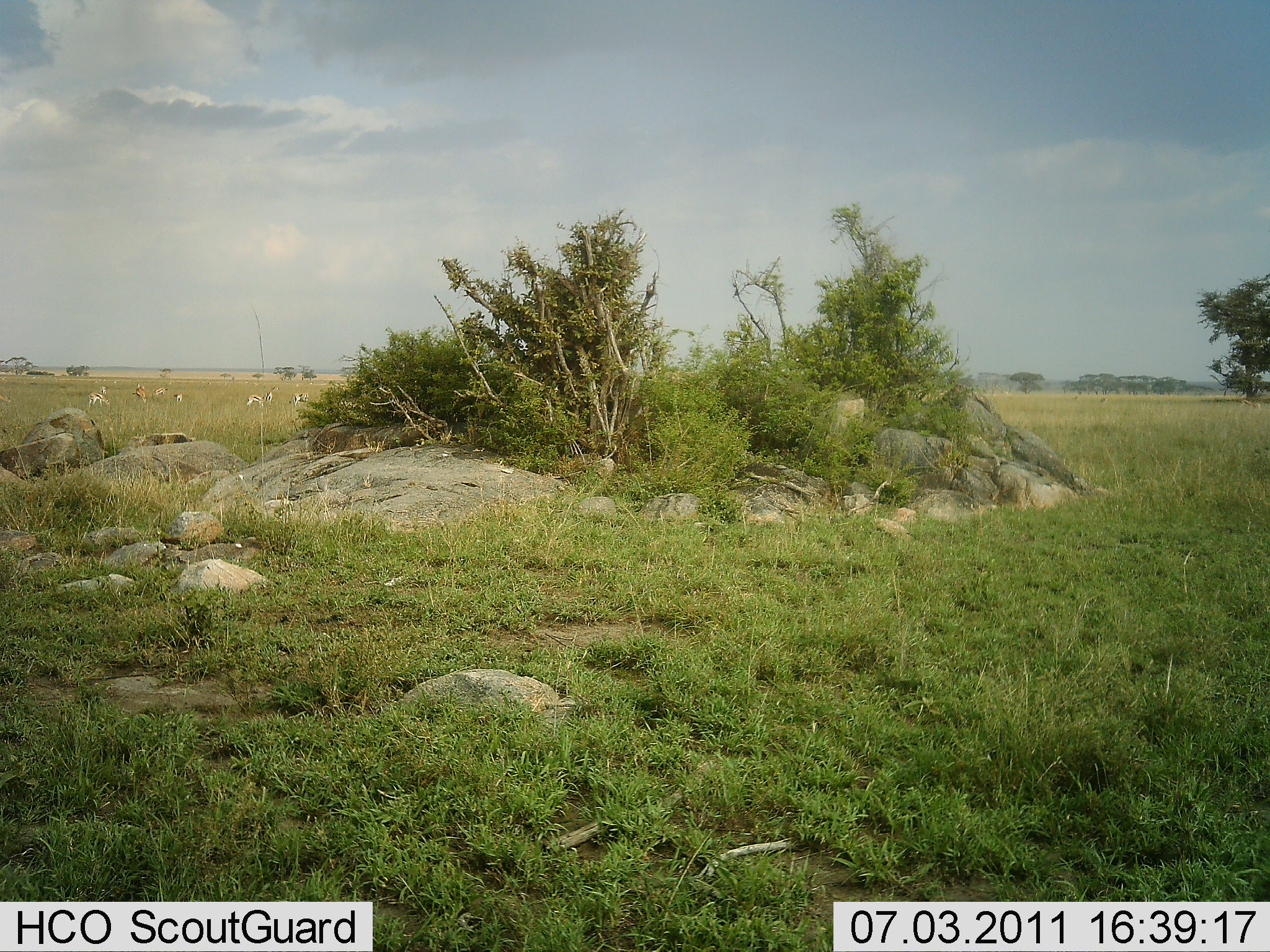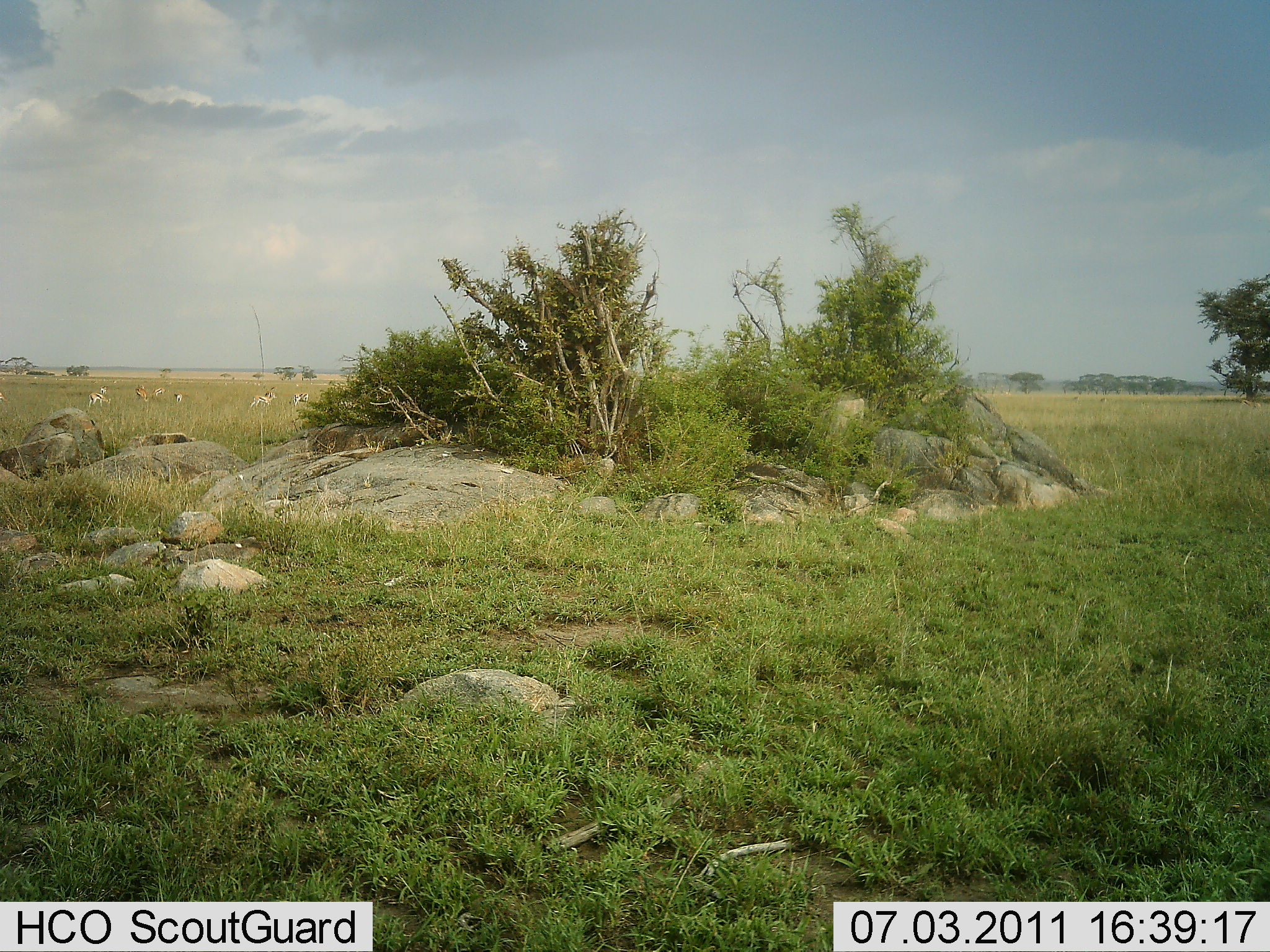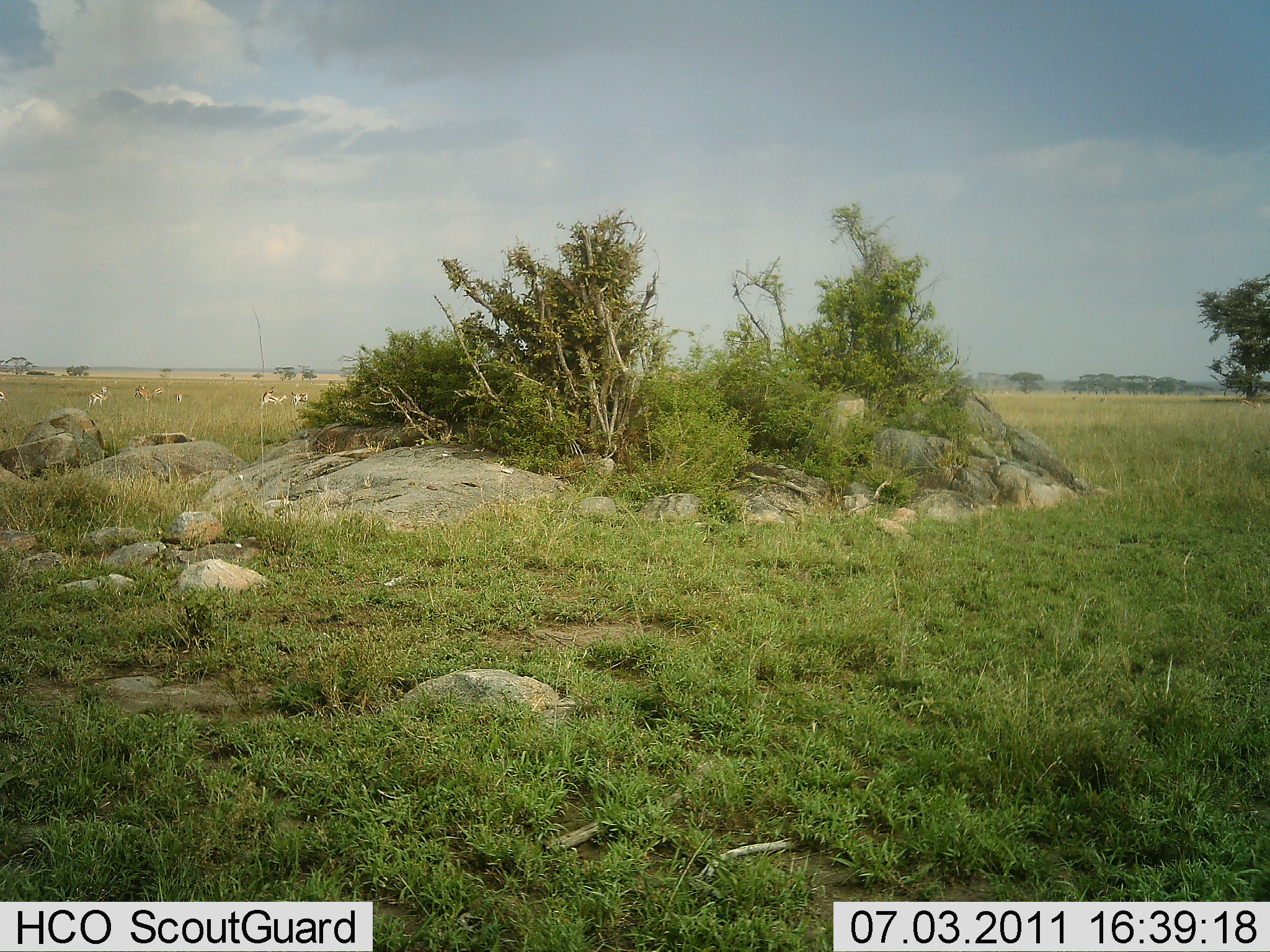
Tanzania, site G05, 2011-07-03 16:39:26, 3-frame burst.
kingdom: Animalia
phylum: Chordata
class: Mammalia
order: Artiodactyla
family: Bovidae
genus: Eudorcas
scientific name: Eudorcas thomsonii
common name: thomson's gazelle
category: gazellethomsons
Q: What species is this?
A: Gazellethomsons (thomson's gazelle) (Eudorcas thomsonii).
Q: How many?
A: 6.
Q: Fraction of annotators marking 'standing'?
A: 57%.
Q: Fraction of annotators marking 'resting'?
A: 0%.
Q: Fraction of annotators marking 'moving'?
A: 86%.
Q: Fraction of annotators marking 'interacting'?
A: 14%.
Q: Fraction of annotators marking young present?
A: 14%.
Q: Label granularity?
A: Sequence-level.